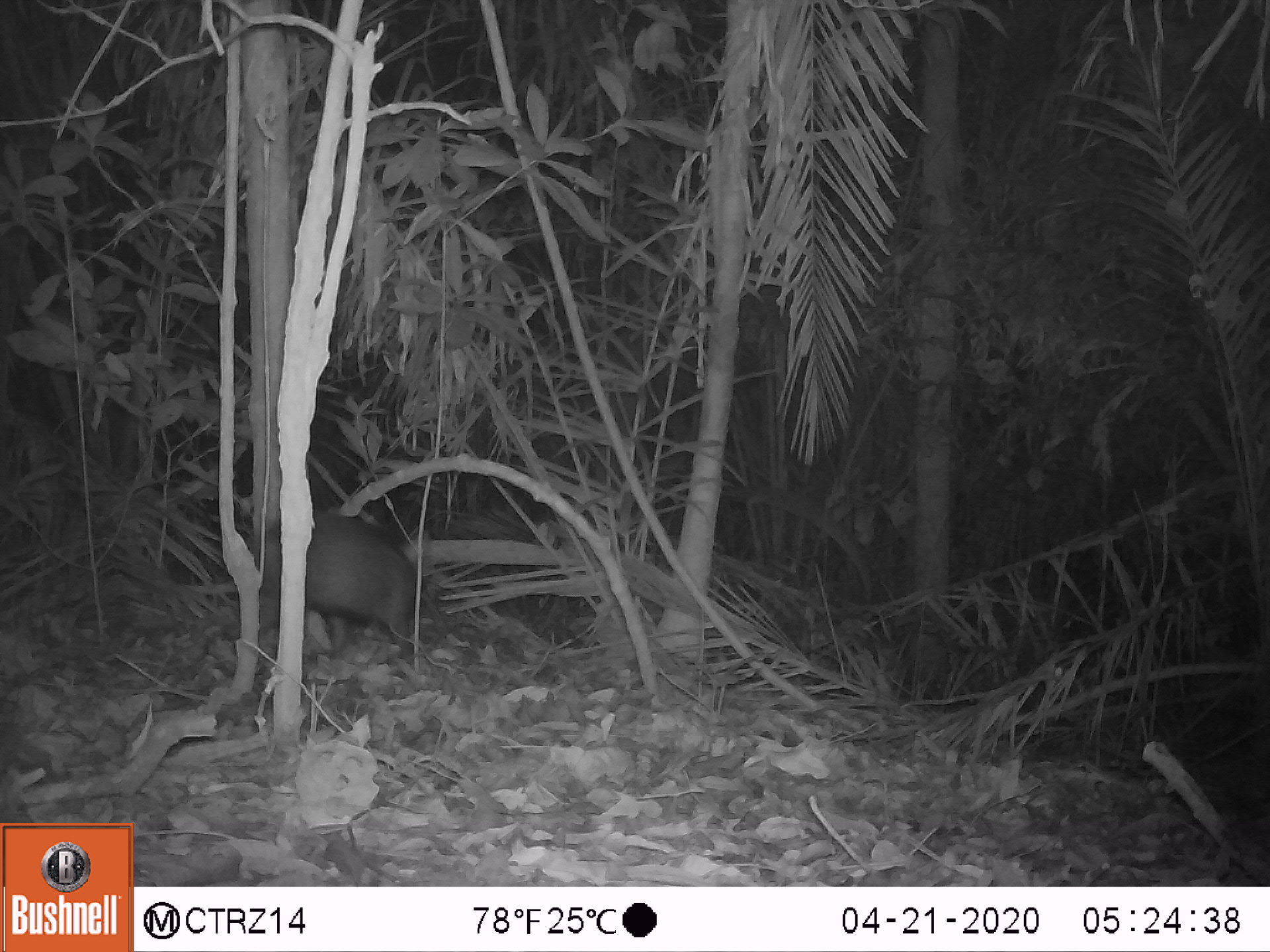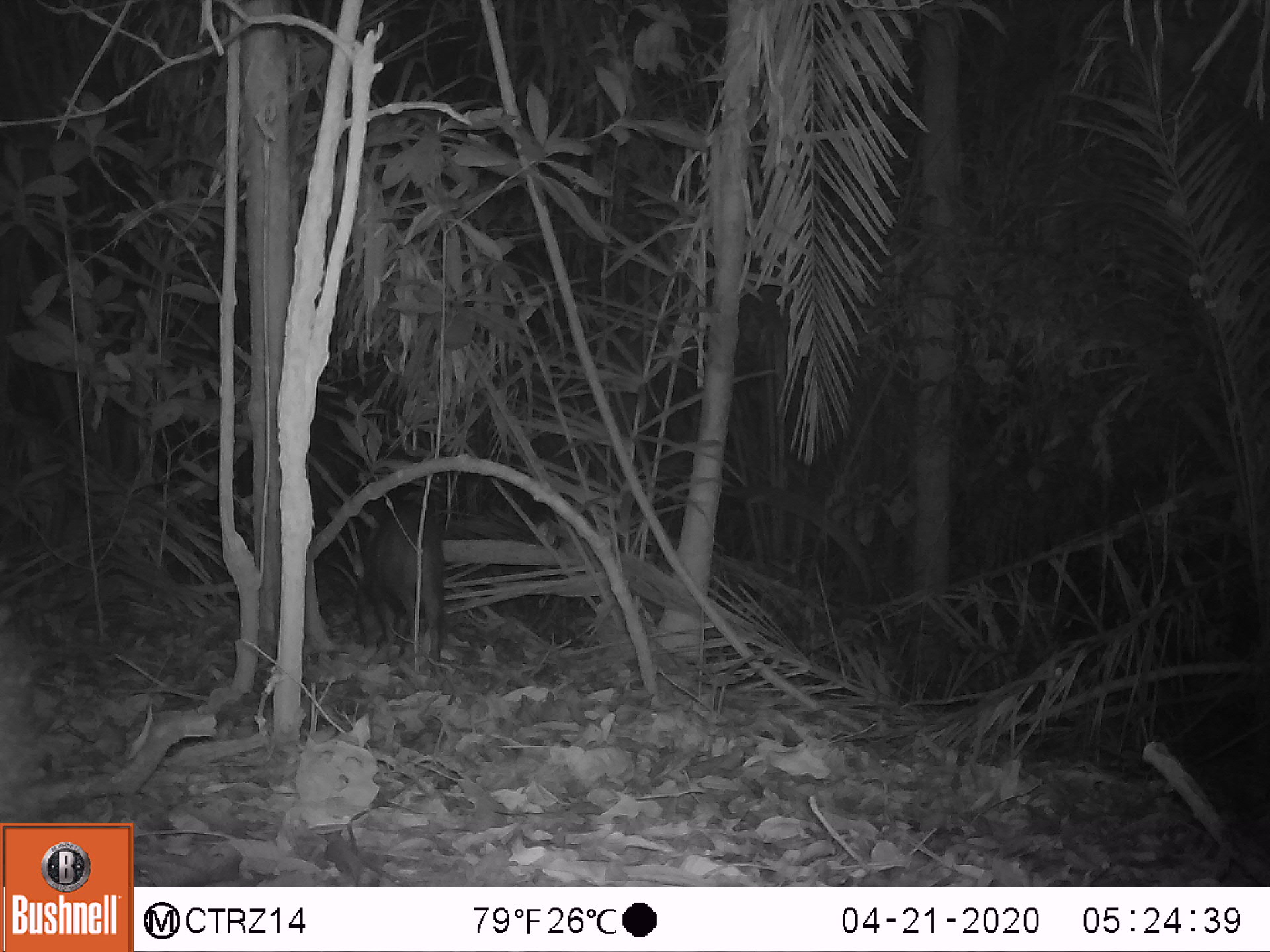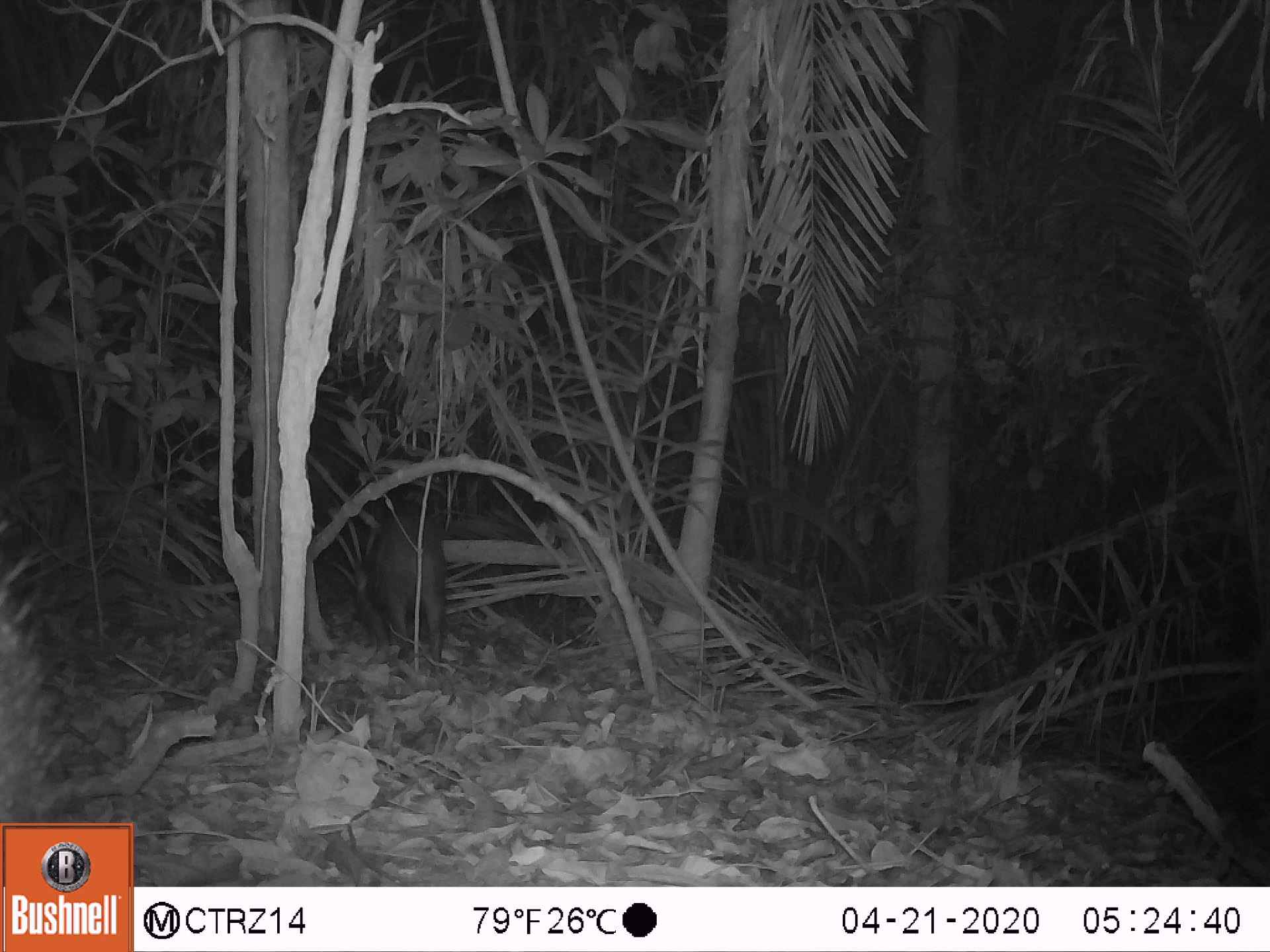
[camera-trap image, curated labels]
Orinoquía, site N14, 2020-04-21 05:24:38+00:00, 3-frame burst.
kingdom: Animalia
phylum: Chordata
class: Mammalia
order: Artiodactyla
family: Tayassuidae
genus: Pecari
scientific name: Pecari tajacu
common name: collared peccary